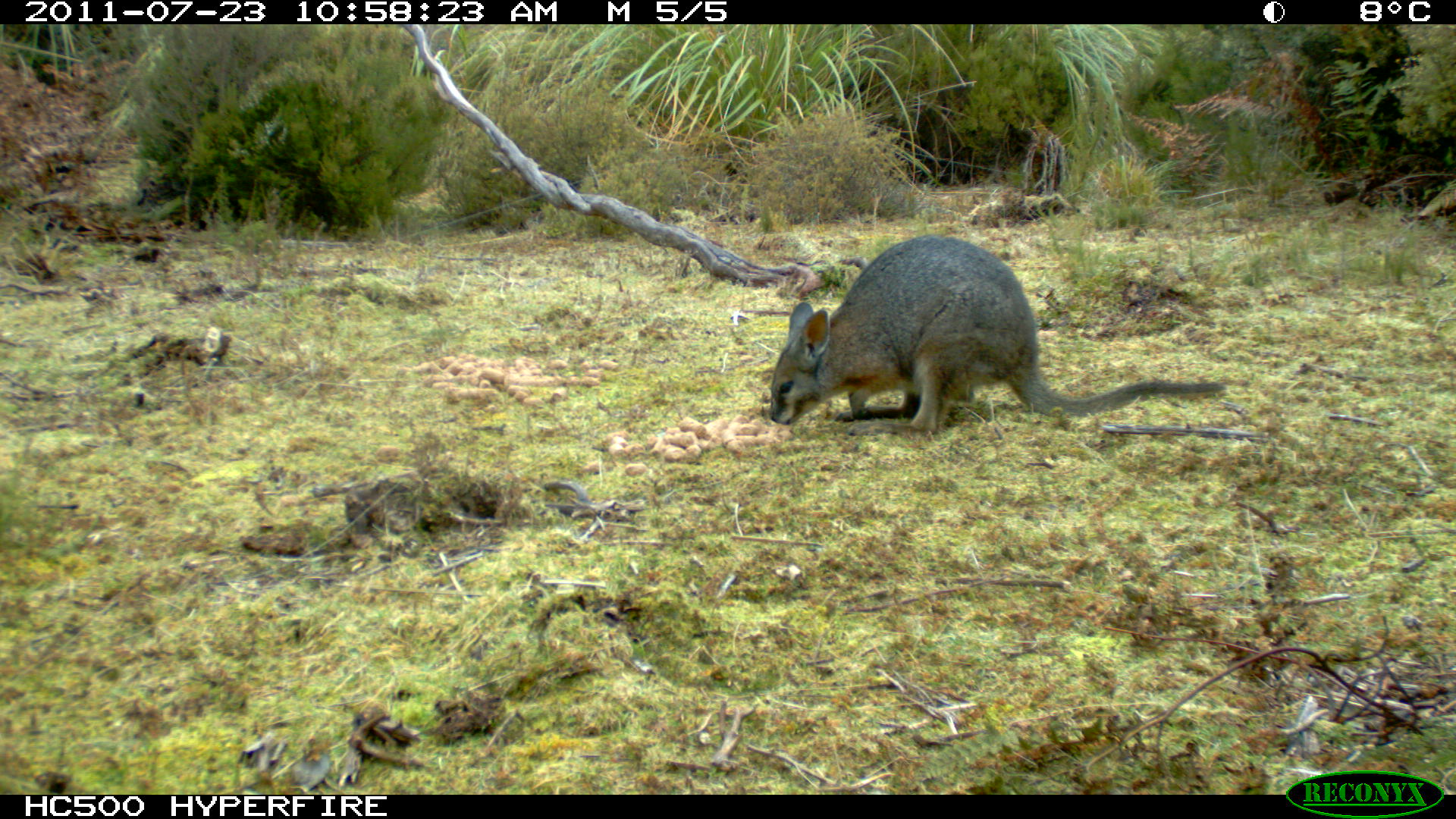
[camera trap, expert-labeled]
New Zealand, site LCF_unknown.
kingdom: Animalia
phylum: Chordata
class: Mammalia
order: Diprotodontia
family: Macropodidae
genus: Notamacropus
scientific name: Notamacropus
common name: wallaby